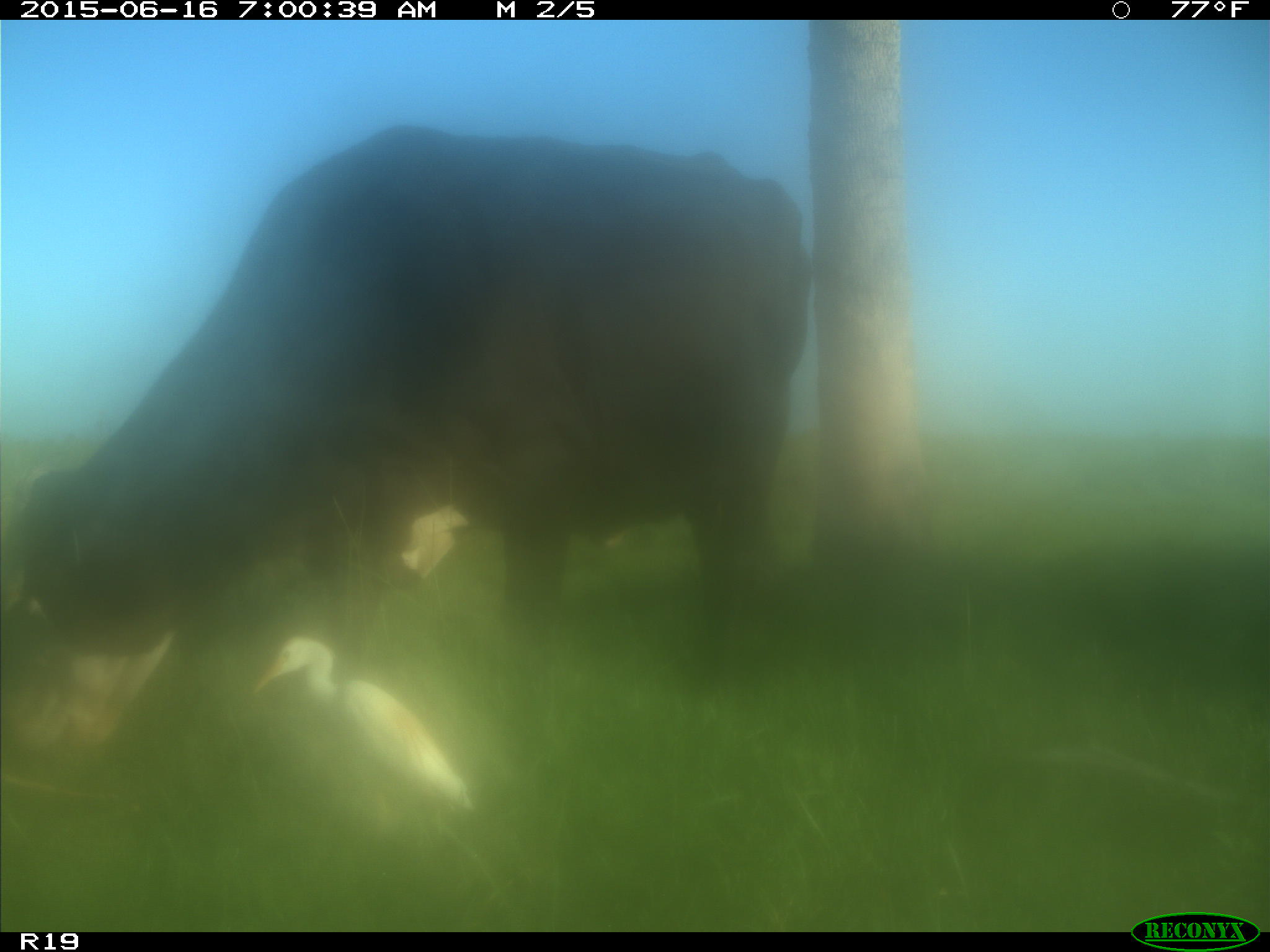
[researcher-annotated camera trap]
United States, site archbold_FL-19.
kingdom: Animalia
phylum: Chordata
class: Mammalia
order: Artiodactyla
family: Bovidae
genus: Bos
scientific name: Bos taurus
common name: domestic cow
Bos taurus (domestic cow).